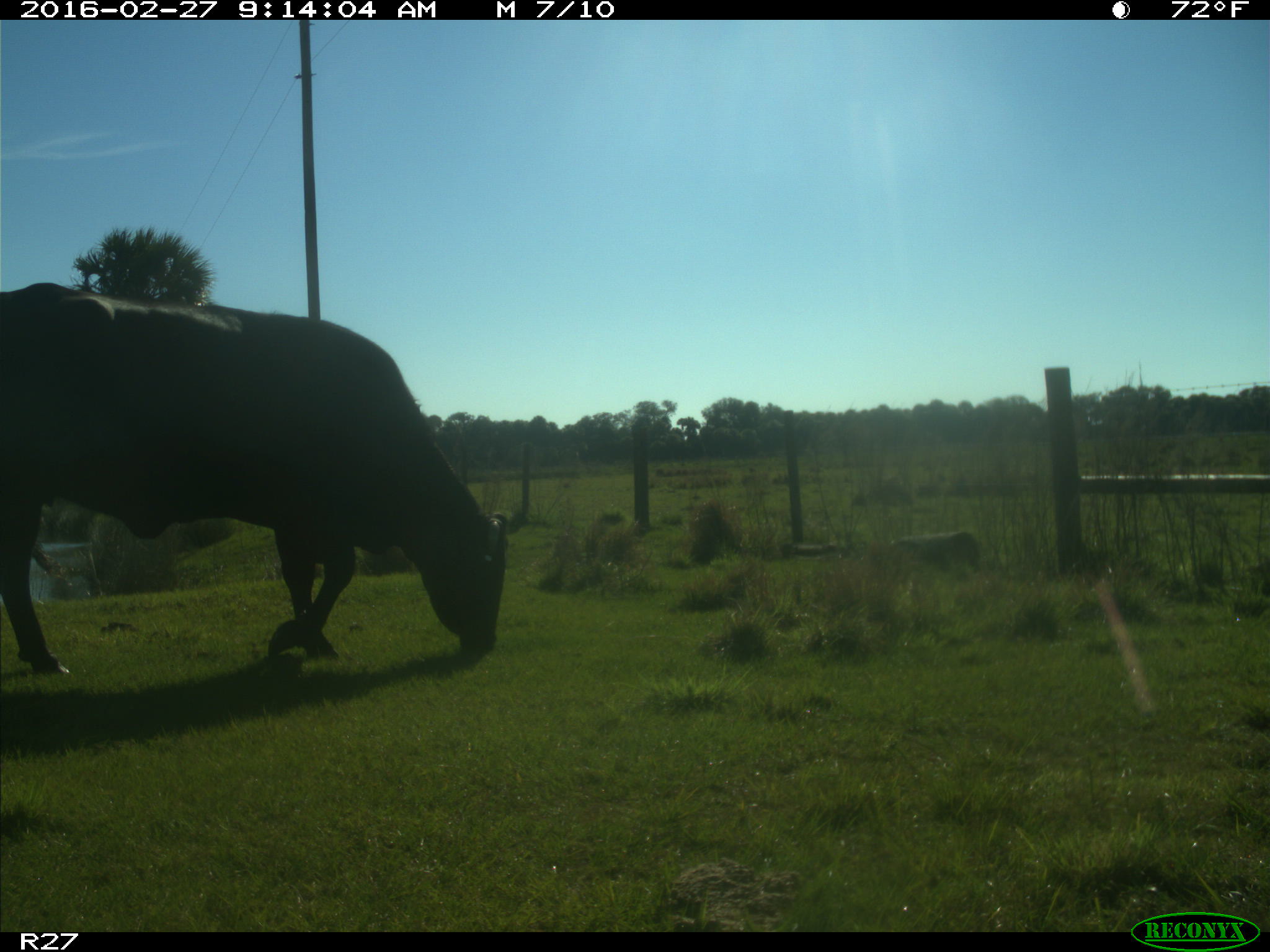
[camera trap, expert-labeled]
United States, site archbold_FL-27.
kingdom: Animalia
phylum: Chordata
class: Mammalia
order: Artiodactyla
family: Bovidae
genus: Bos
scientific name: Bos taurus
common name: domestic cow